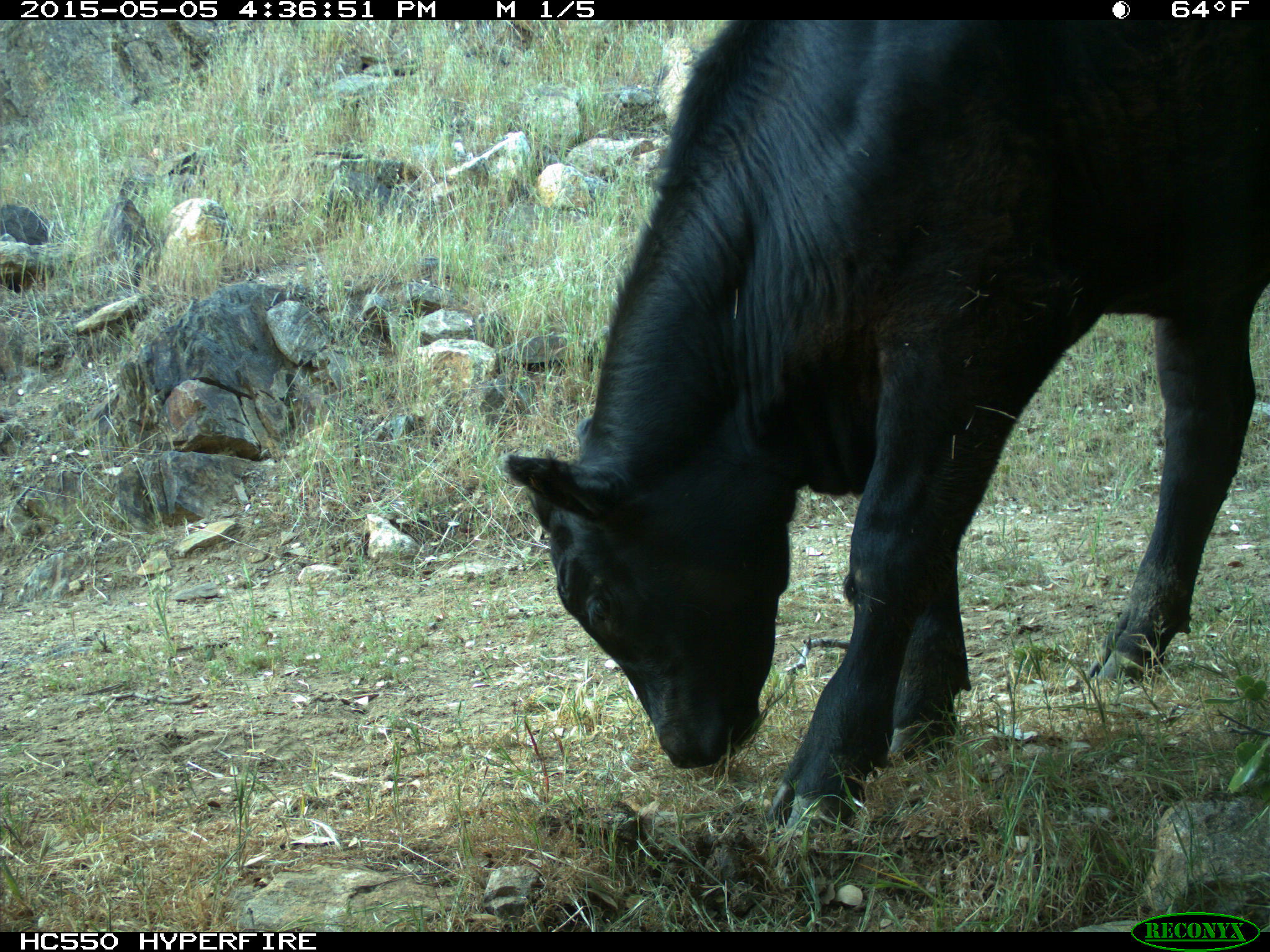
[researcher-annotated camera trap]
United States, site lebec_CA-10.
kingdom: Animalia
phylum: Chordata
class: Mammalia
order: Artiodactyla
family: Bovidae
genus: Bos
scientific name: Bos taurus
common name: domestic cow